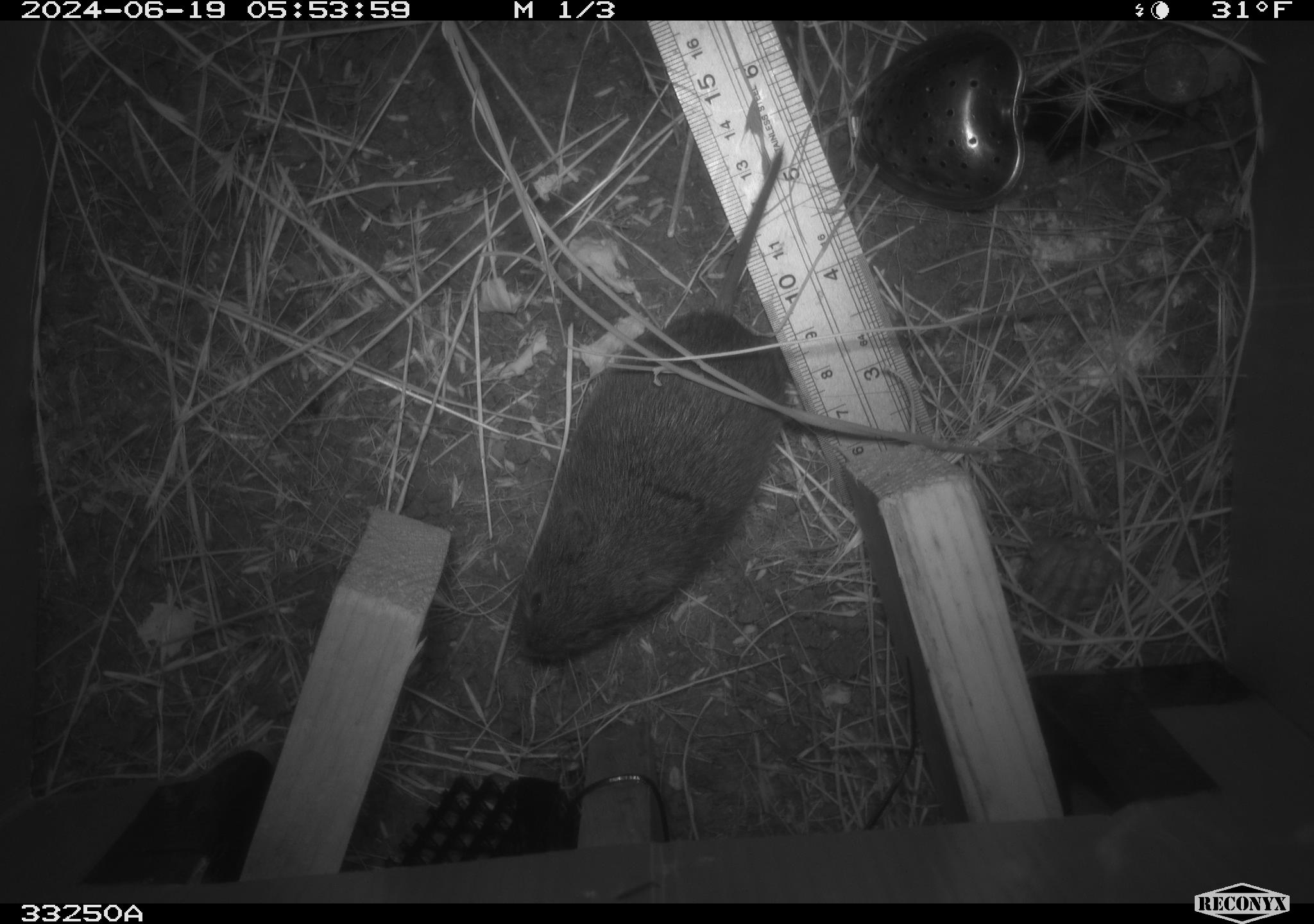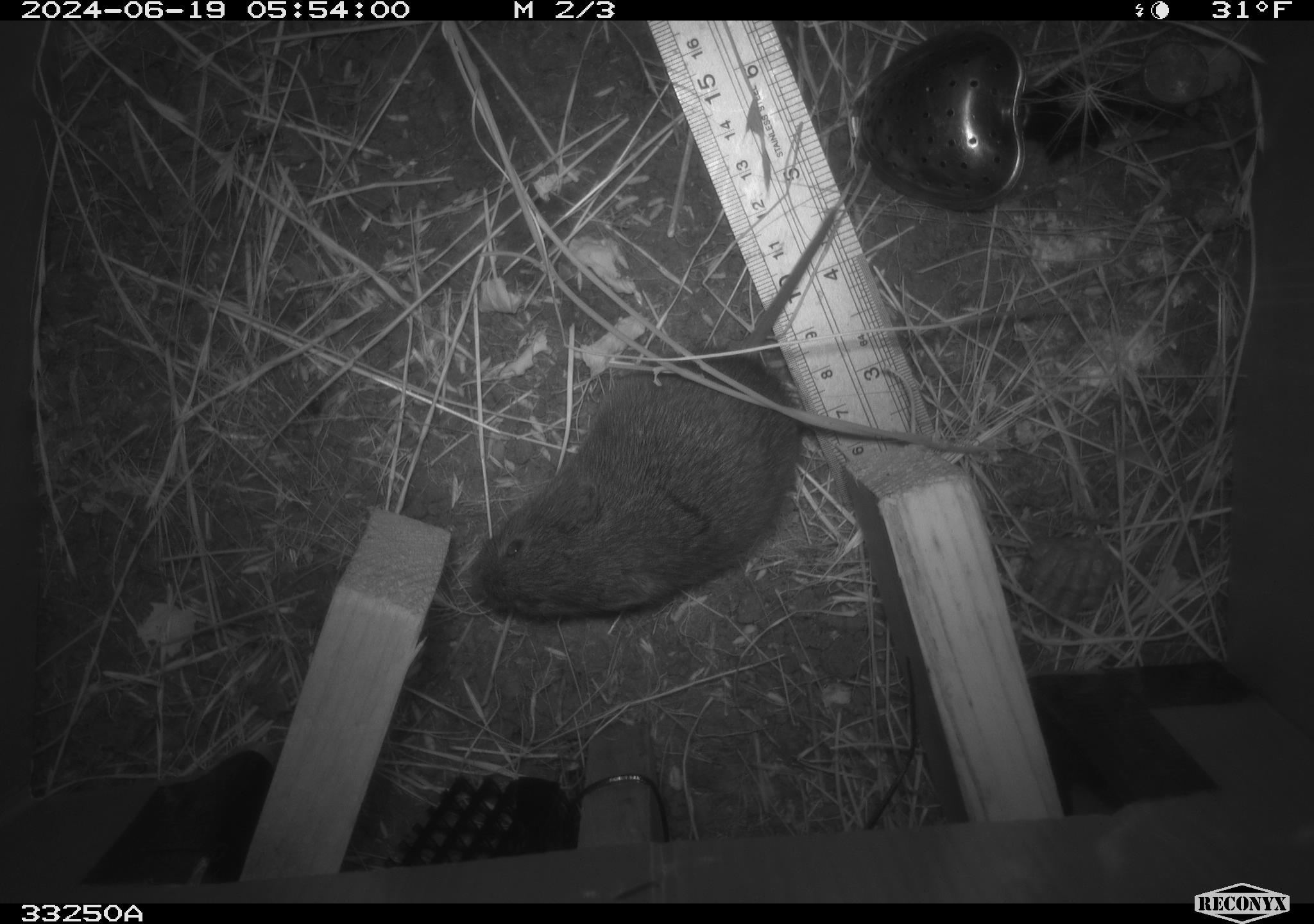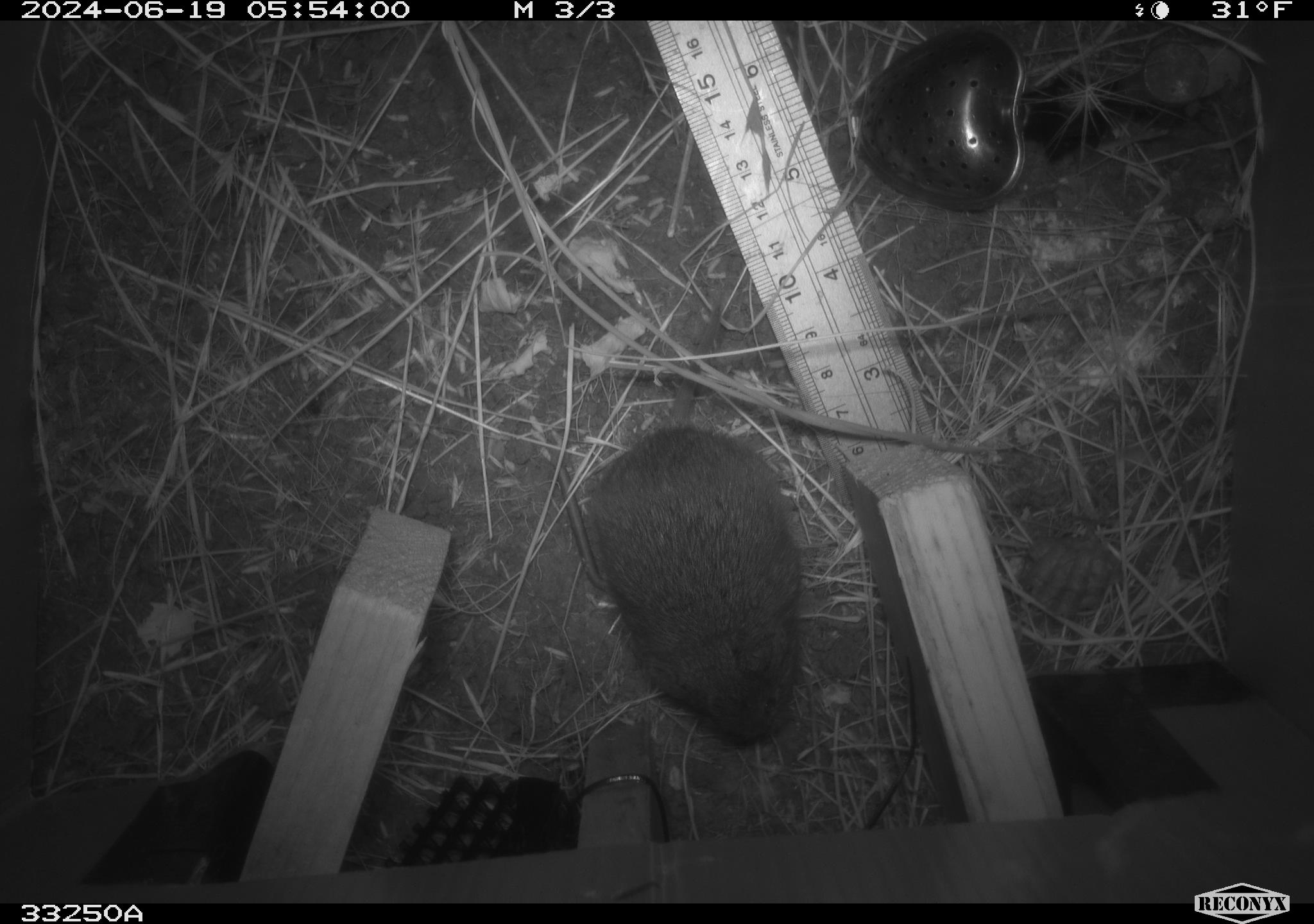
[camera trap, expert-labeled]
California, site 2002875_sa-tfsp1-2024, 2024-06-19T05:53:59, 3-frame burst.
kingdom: Animalia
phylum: Chordata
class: Mammalia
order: Rodentia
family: Cricetidae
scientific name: Arvicolinae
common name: voles, lemmings, and muskrats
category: arvicolinae subfamily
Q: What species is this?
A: Arvicolinae subfamily (voles, lemmings, and muskrats) (Arvicolinae).